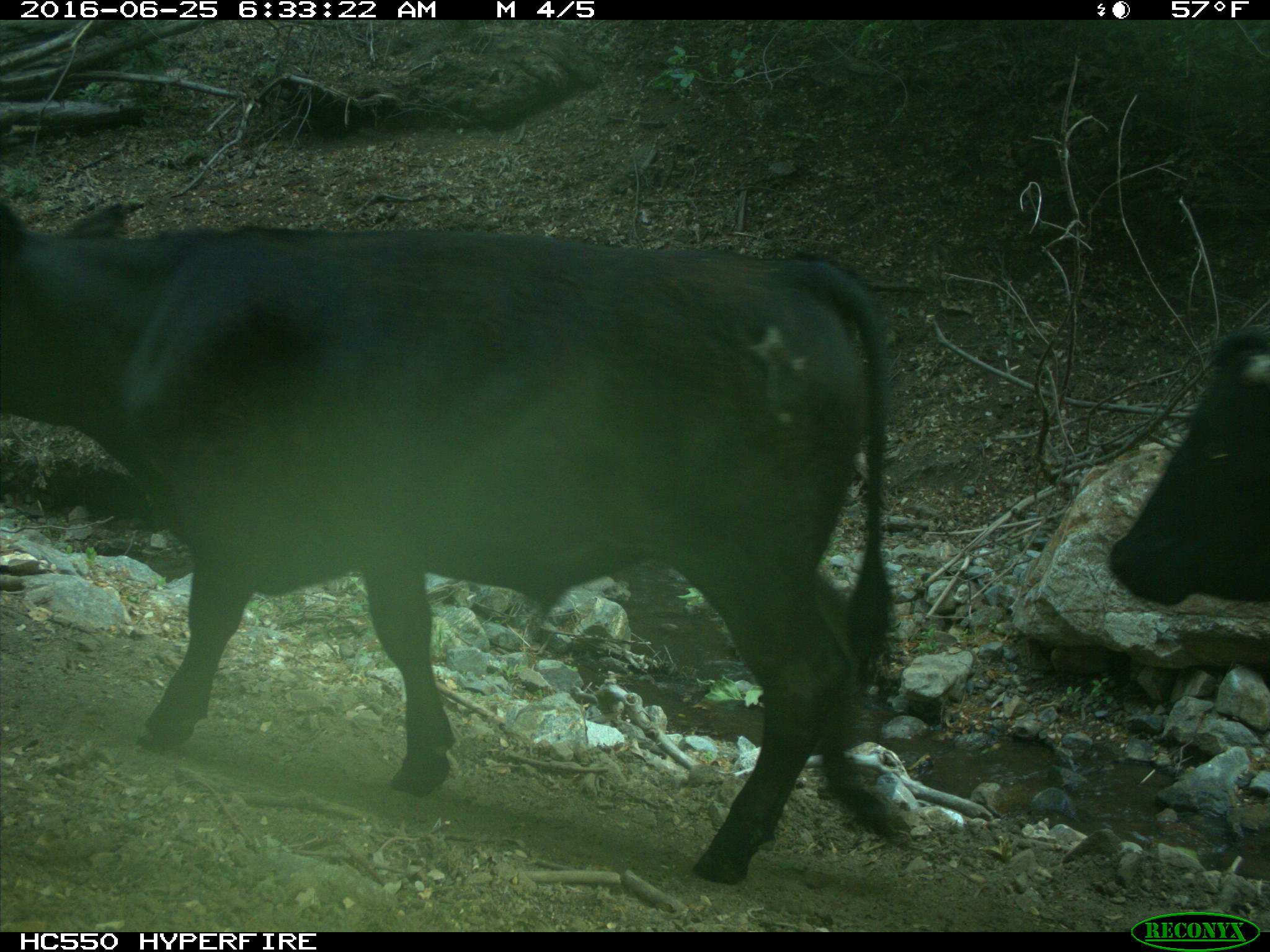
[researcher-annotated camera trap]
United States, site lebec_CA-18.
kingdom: Animalia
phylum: Chordata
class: Mammalia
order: Artiodactyla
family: Bovidae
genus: Bos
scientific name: Bos taurus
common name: domestic cow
Bos taurus (domestic cow).